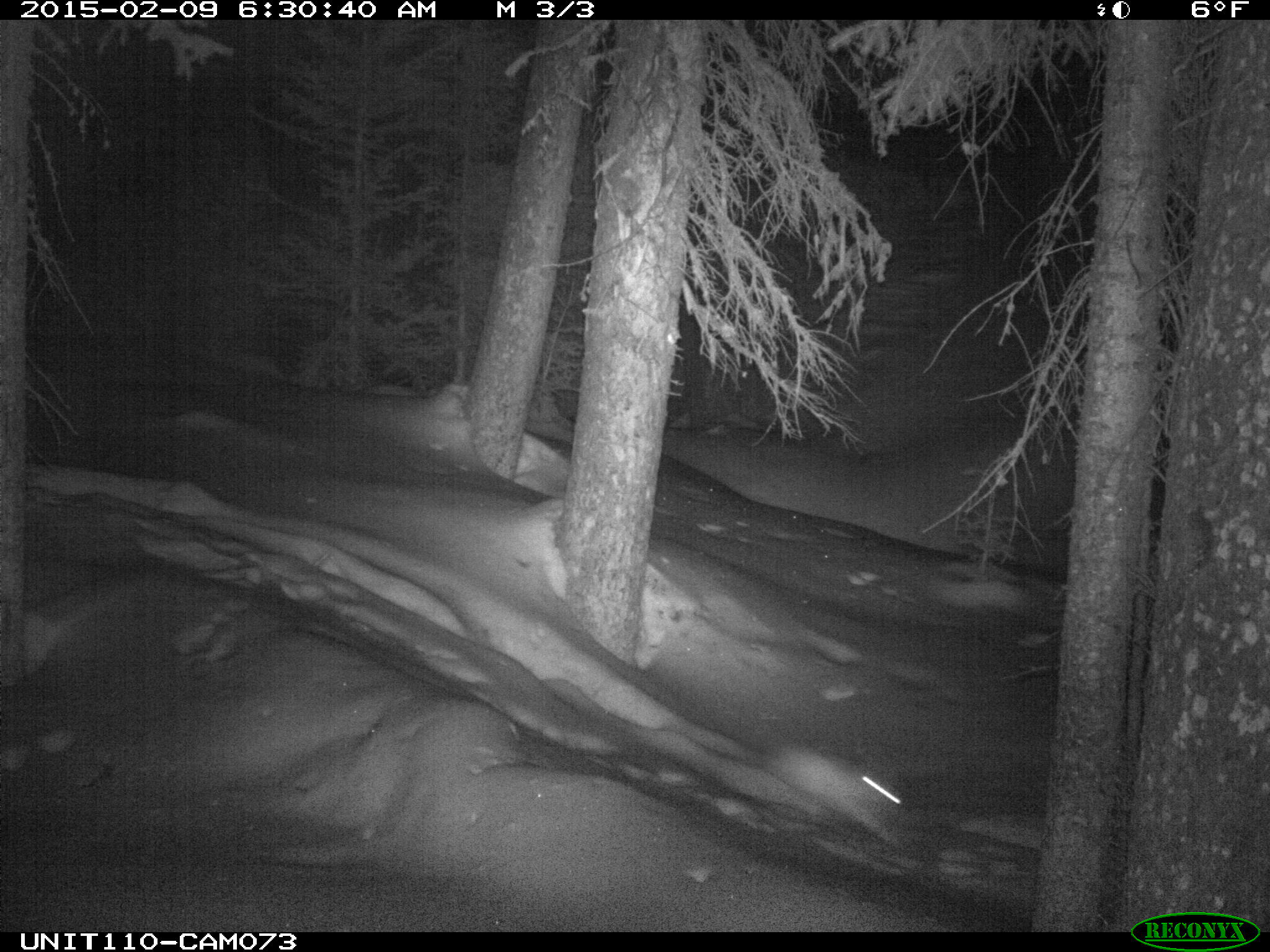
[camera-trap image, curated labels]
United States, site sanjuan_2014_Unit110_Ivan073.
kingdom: Animalia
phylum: Chordata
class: Mammalia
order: Lagomorpha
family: Leporidae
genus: Lepus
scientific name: Lepus americanus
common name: snowshoe hare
Lepus americanus (snowshoe hare).